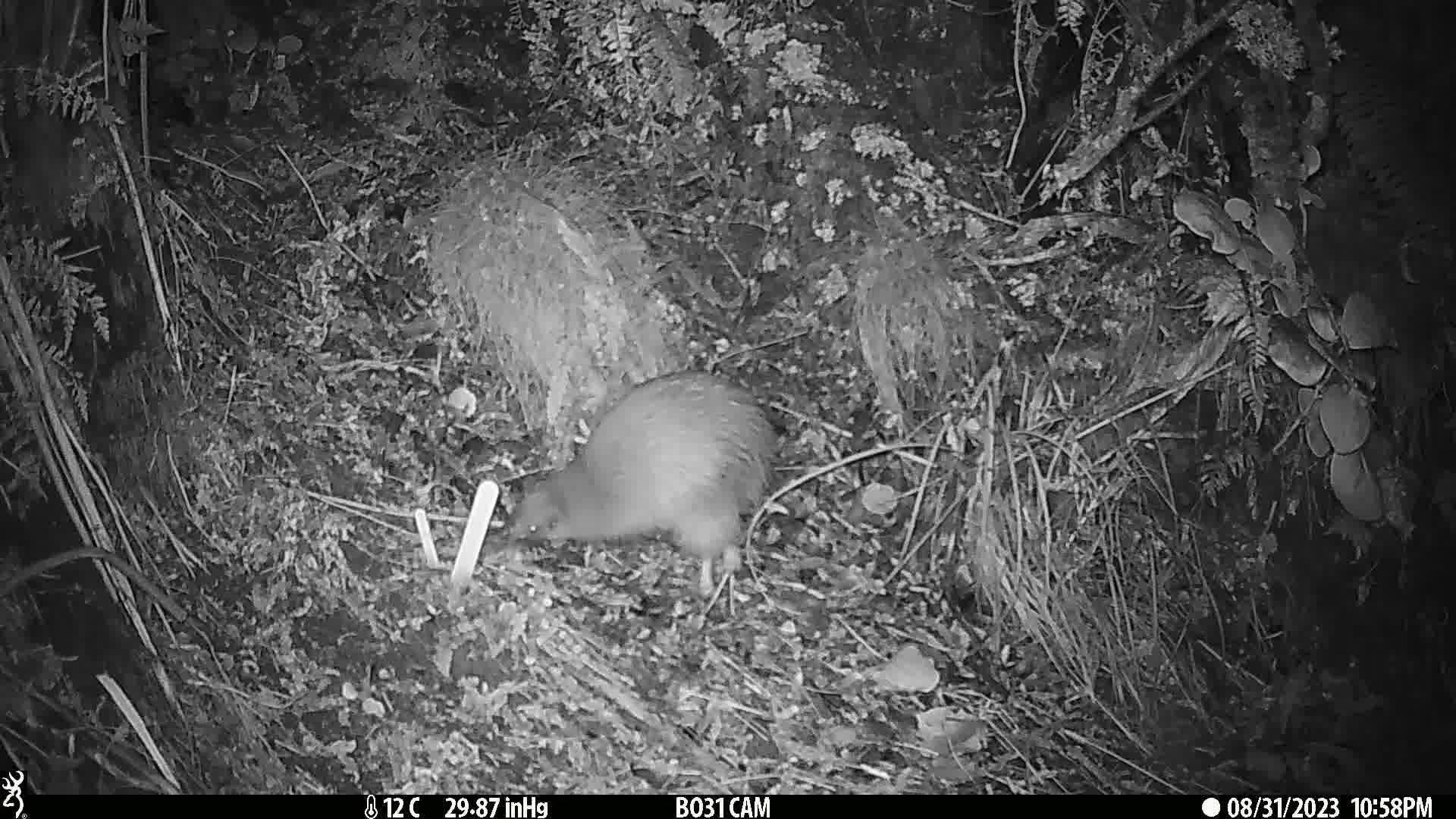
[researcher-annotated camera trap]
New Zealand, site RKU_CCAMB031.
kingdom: Animalia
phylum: Chordata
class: Aves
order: Apterygiformes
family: Apterygidae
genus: Apteryx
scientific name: Apteryx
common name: kiwi